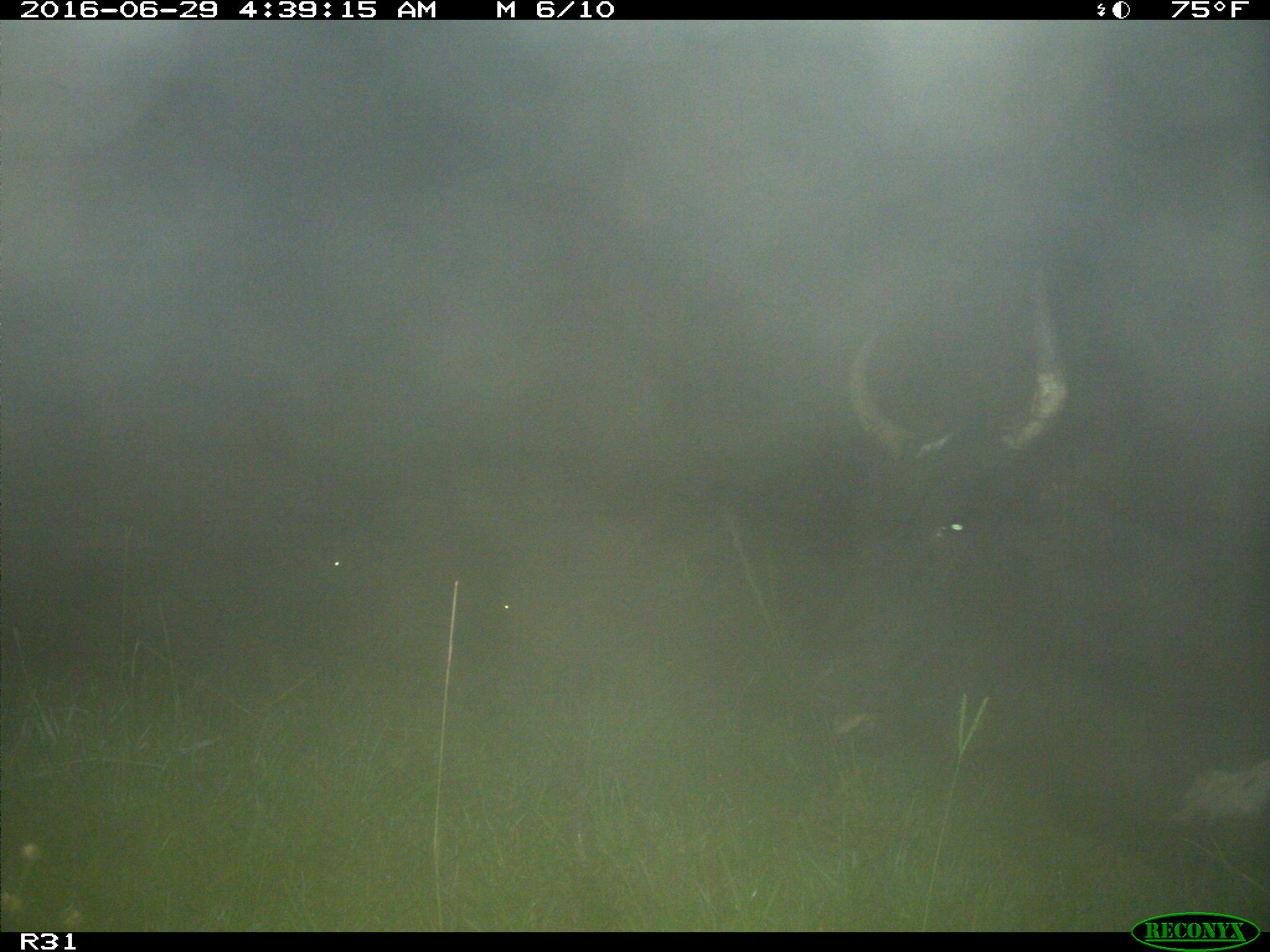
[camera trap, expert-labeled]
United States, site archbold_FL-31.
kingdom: Animalia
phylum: Chordata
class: Mammalia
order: Artiodactyla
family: Bovidae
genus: Bos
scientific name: Bos taurus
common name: domestic cow